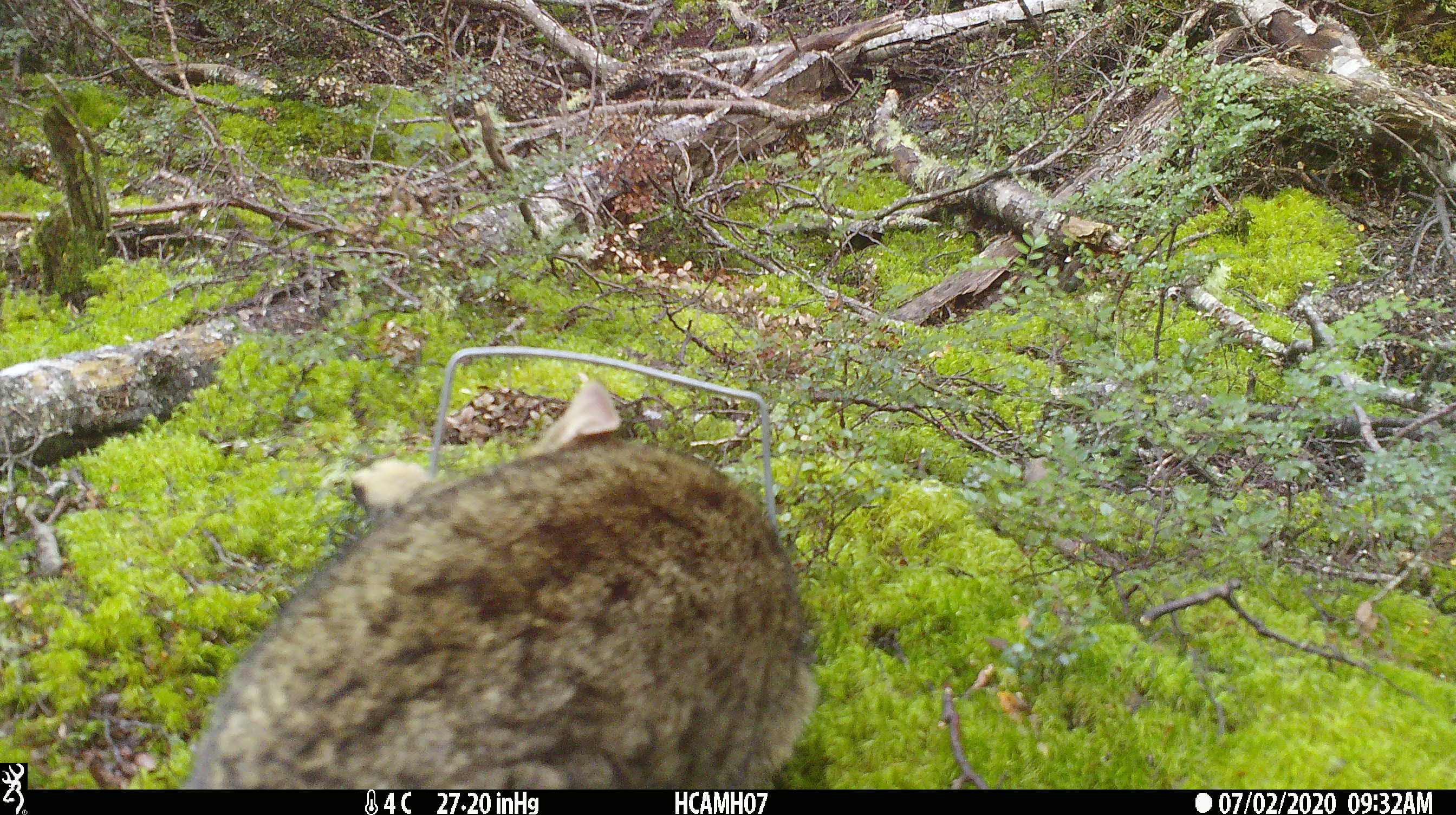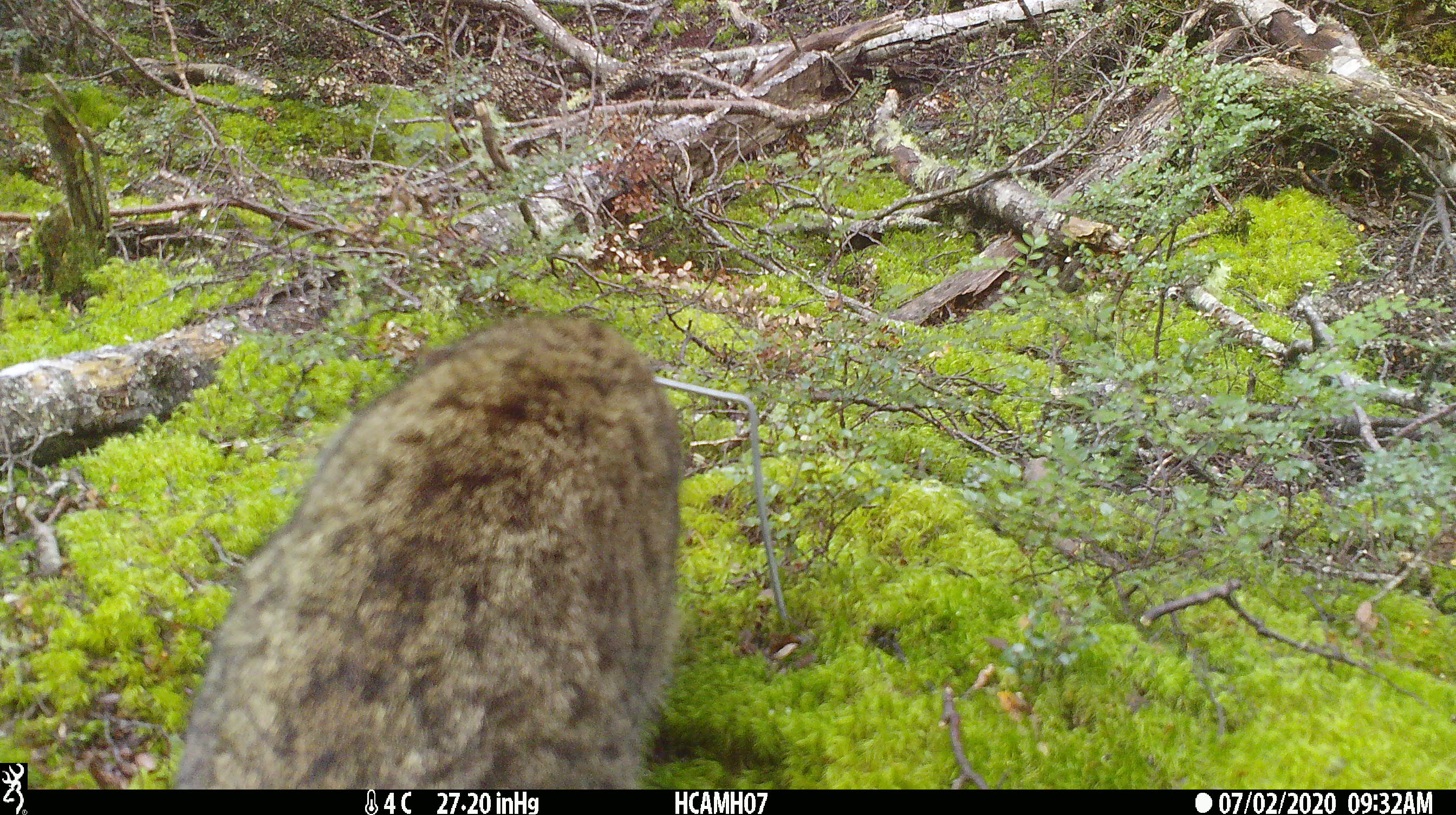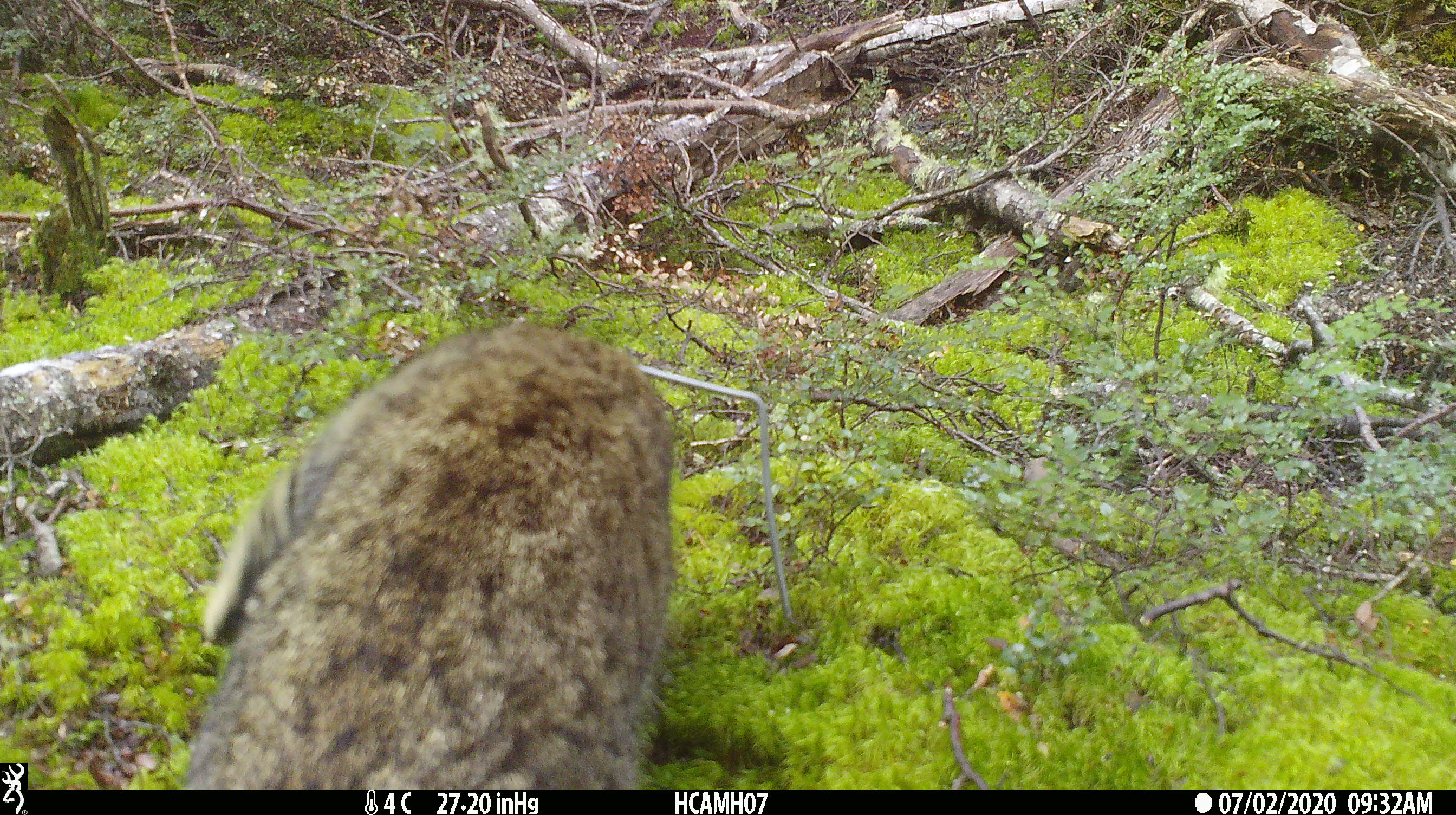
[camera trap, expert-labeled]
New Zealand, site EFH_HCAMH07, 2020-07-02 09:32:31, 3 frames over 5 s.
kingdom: Animalia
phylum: Chordata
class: Mammalia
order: Carnivora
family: Felidae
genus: Felis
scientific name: Felis catus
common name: domestic cat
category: cat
Cat (domestic cat) (Felis catus).